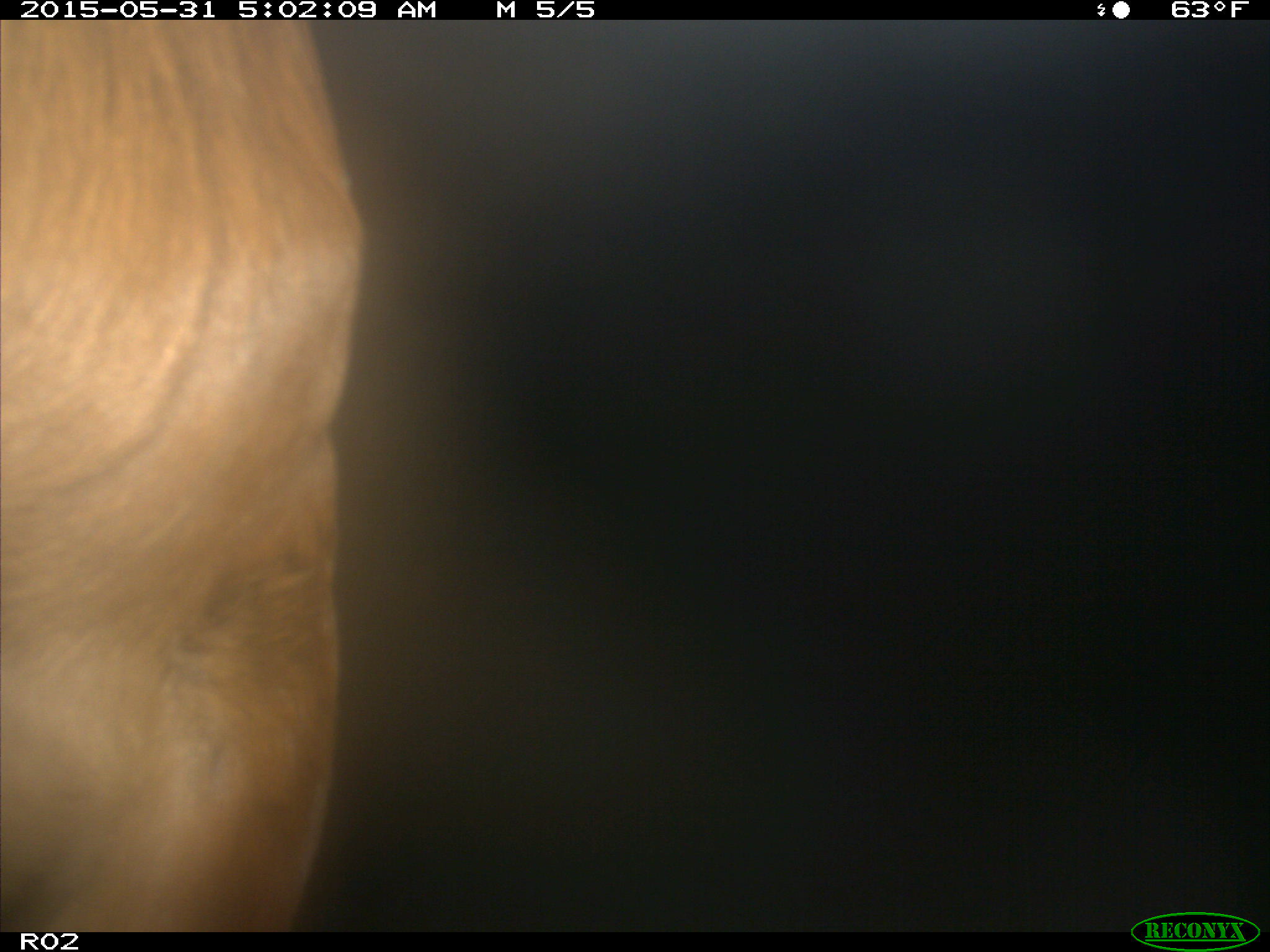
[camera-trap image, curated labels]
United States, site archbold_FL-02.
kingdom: Animalia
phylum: Chordata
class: Mammalia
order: Artiodactyla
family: Bovidae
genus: Bos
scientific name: Bos taurus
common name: domestic cow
Bos taurus (domestic cow).